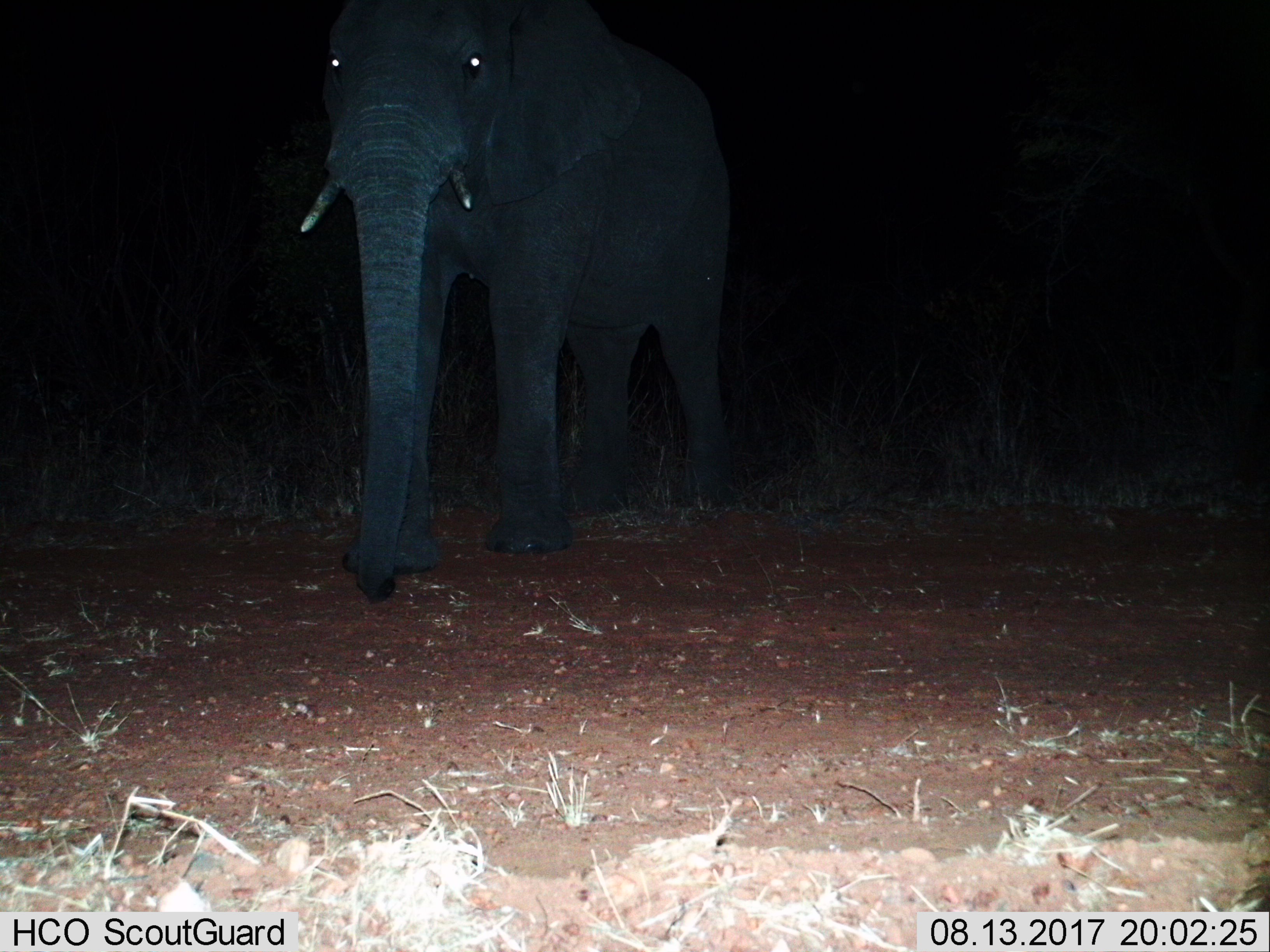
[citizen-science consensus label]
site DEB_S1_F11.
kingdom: Animalia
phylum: Chordata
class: Mammalia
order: Proboscidea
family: Elephantidae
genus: Loxodonta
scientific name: Loxodonta africana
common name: african bush elephant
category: elephant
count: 1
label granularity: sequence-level